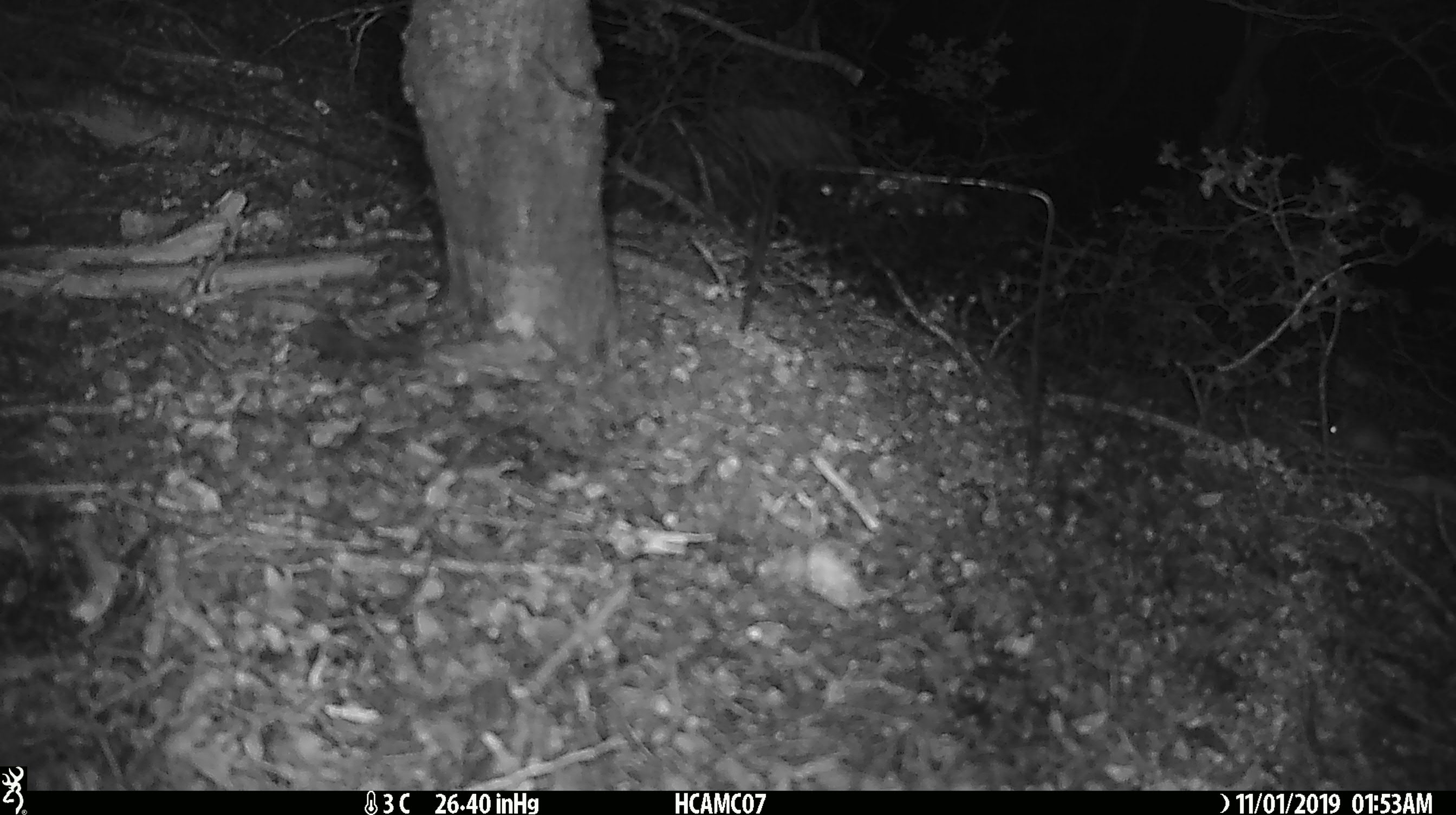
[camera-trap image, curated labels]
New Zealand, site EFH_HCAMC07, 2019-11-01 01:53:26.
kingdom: Animalia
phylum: Chordata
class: Mammalia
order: Rodentia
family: Muridae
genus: Mus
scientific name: Mus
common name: mouse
Mouse (Mus).